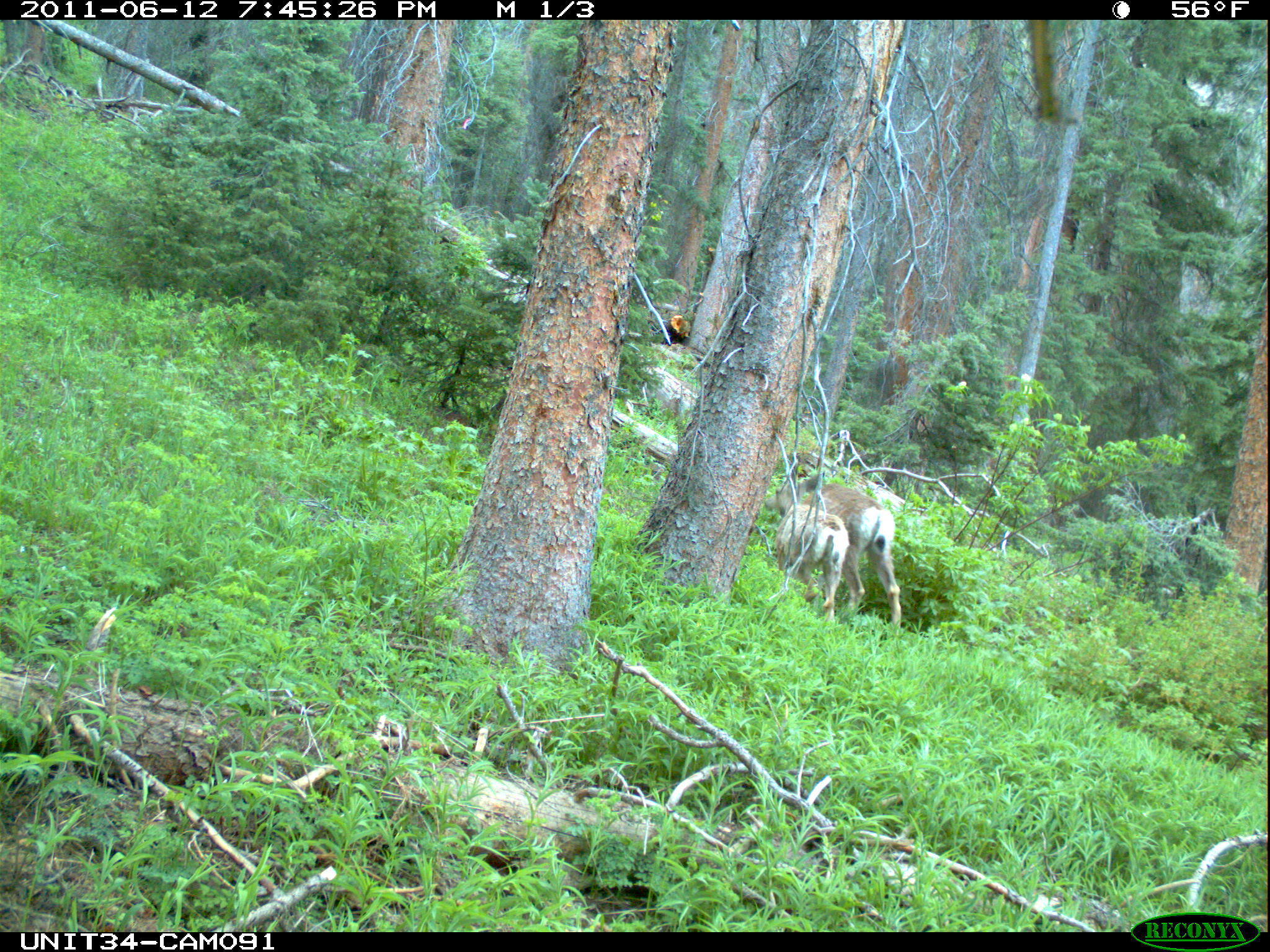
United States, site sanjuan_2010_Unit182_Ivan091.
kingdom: Animalia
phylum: Chordata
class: Mammalia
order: Artiodactyla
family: Cervidae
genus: Odocoileus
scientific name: Odocoileus hemionus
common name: mule deer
Odocoileus hemionus (mule deer).